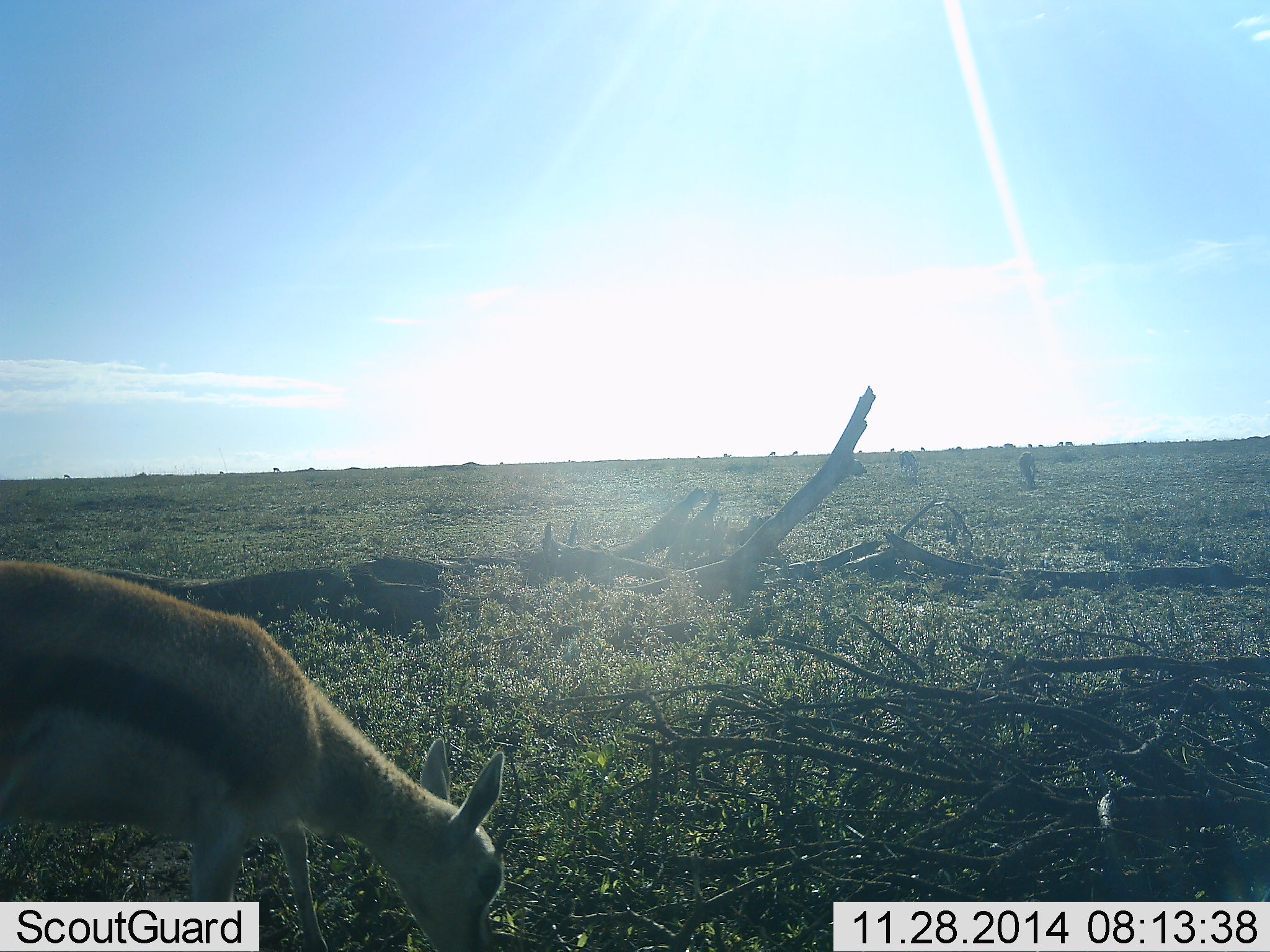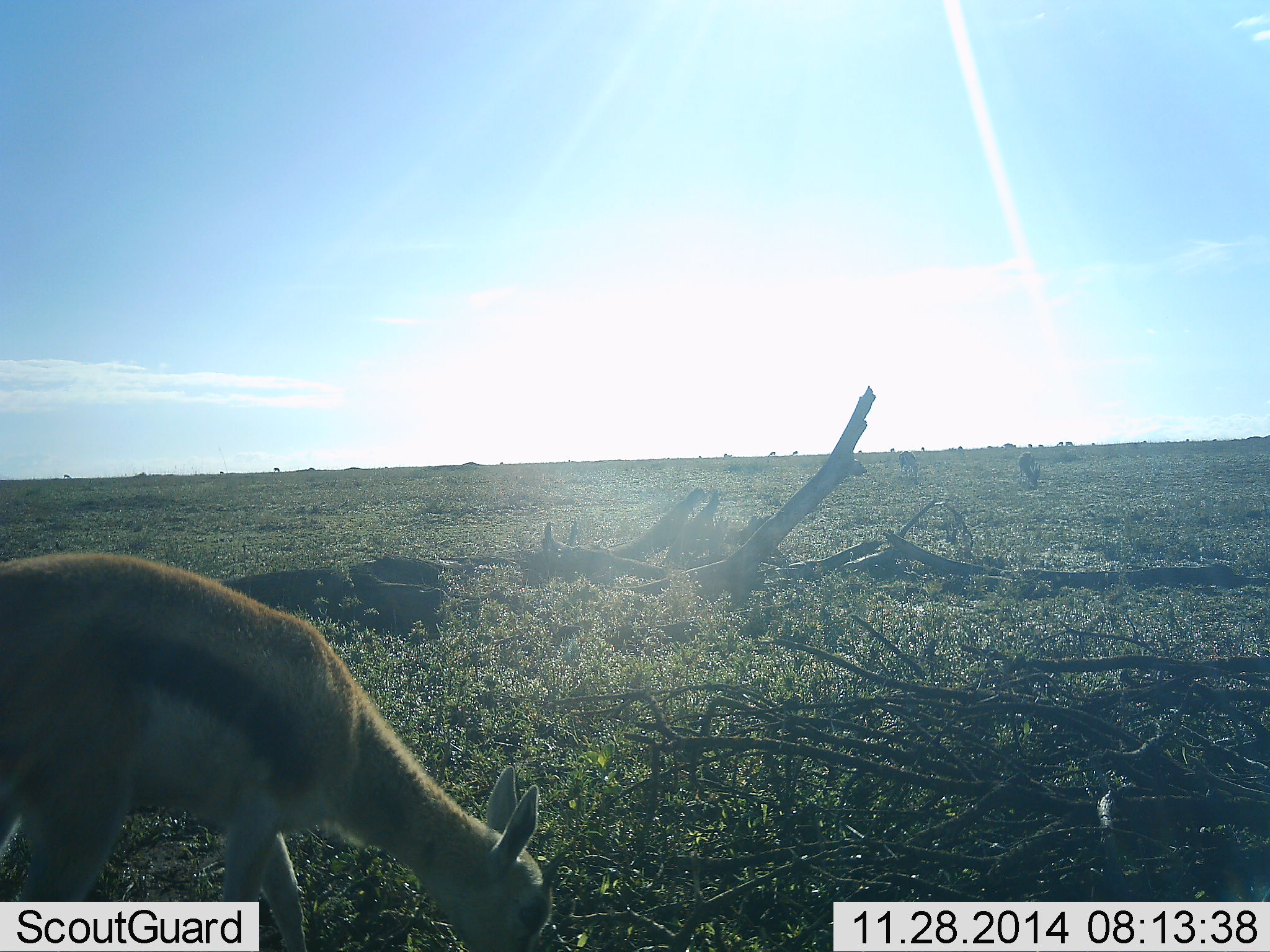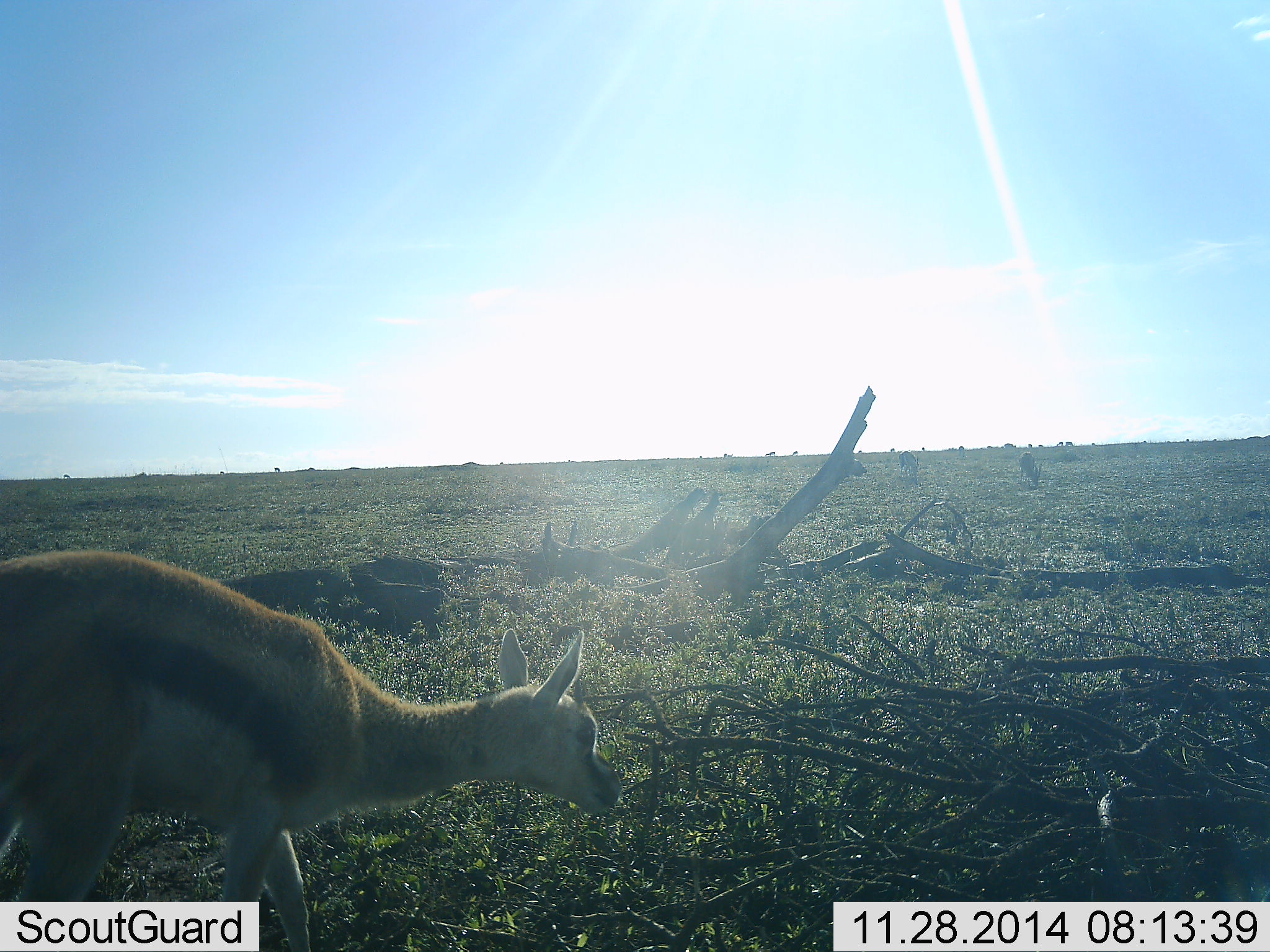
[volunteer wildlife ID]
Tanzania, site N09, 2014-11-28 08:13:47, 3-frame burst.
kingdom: Animalia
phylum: Chordata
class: Mammalia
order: Artiodactyla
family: Bovidae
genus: Eudorcas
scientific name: Eudorcas thomsonii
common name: thomson's gazelle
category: gazellethomsons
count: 1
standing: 30%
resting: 0%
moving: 20%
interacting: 0%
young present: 0%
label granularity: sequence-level